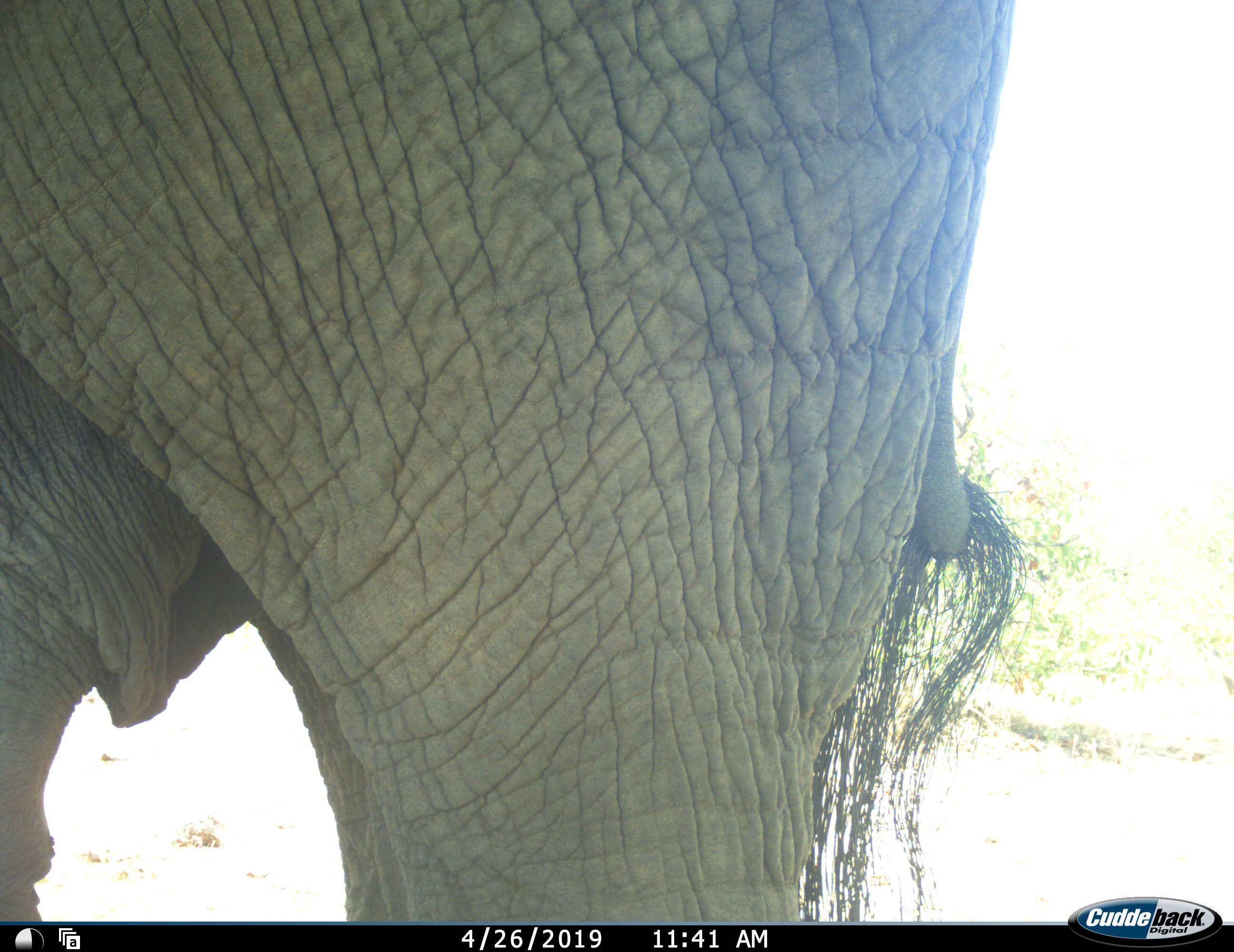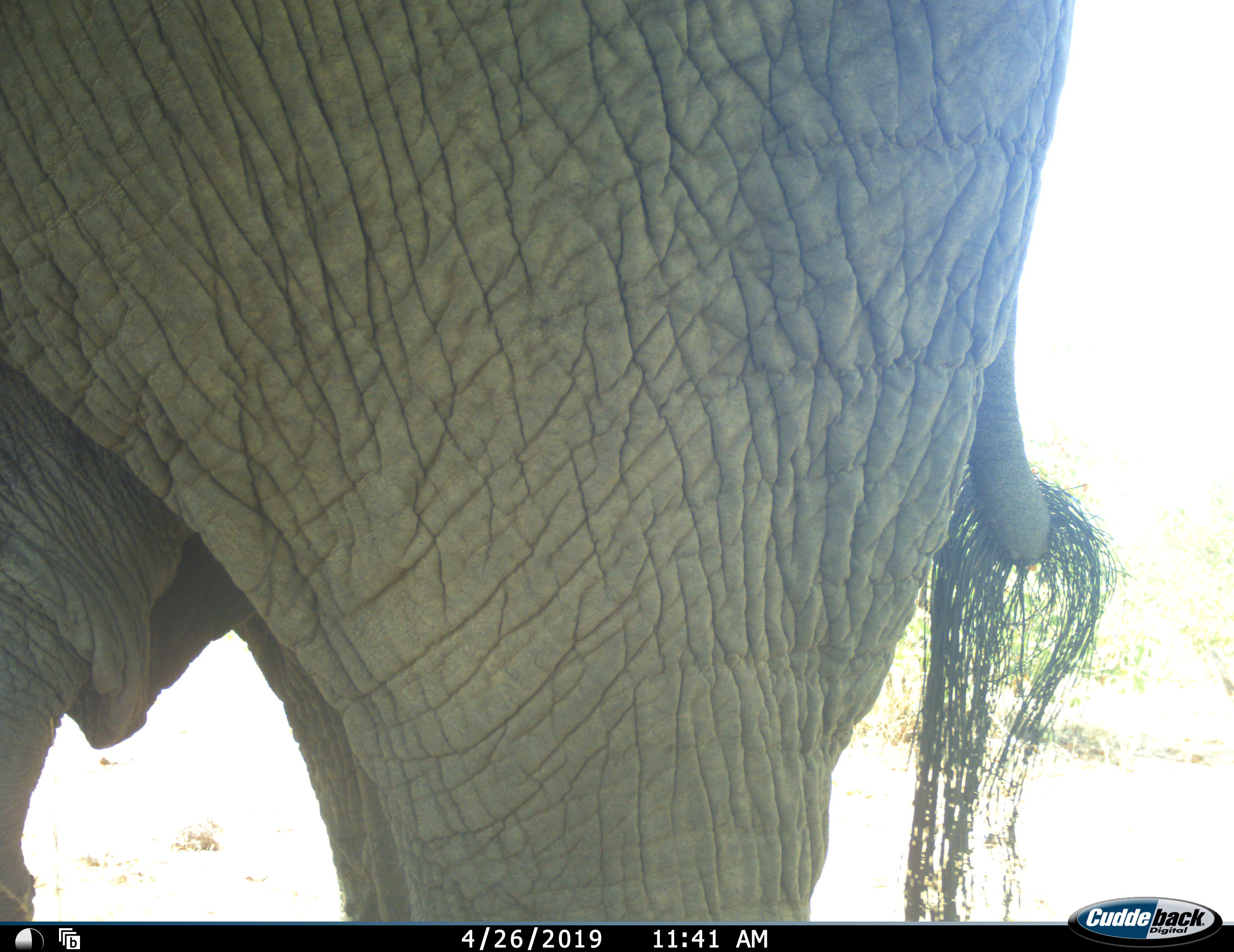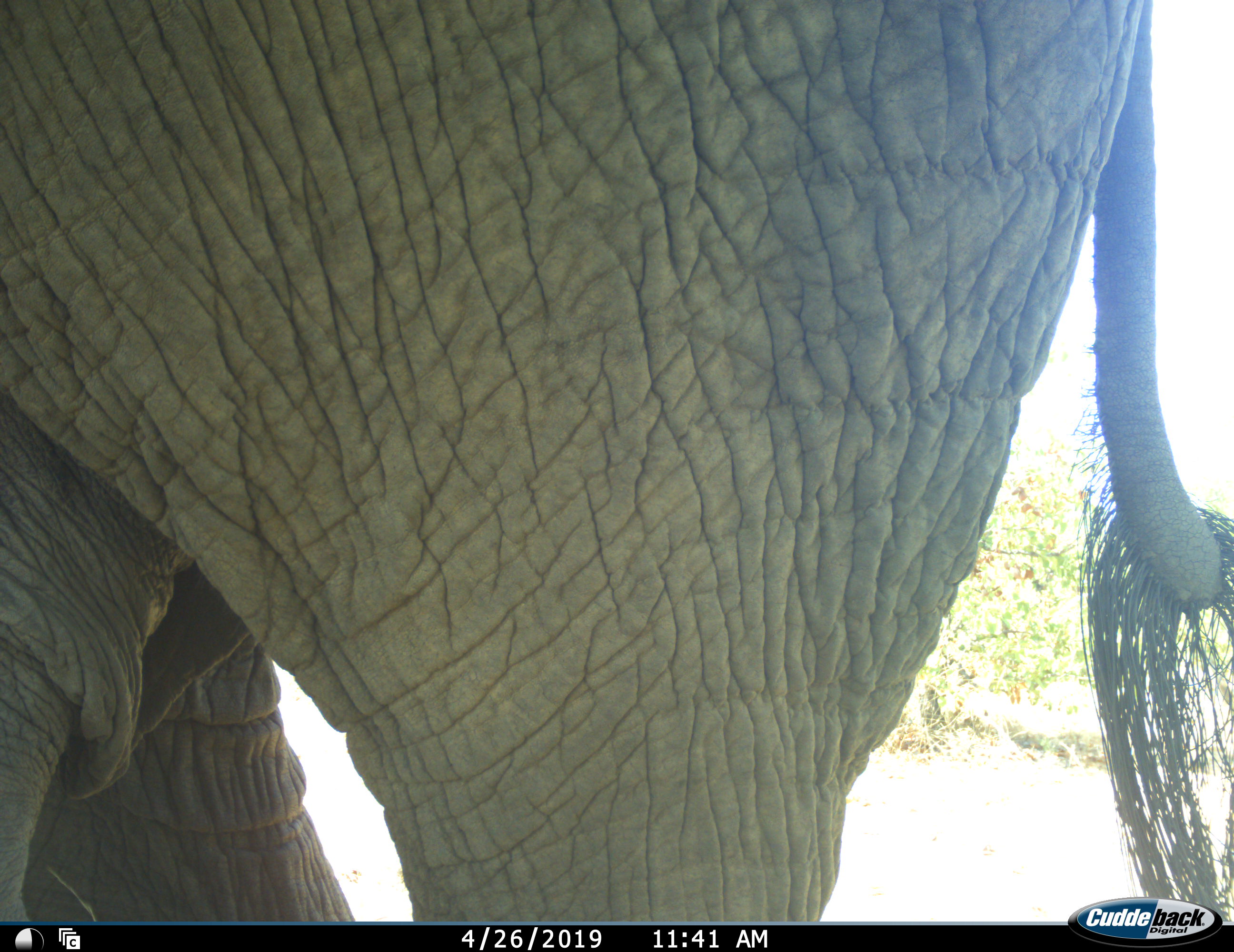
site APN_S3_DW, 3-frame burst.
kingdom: Animalia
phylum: Chordata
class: Mammalia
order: Proboscidea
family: Elephantidae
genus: Loxodonta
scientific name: Loxodonta africana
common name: african bush elephant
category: elephant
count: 1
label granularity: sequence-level